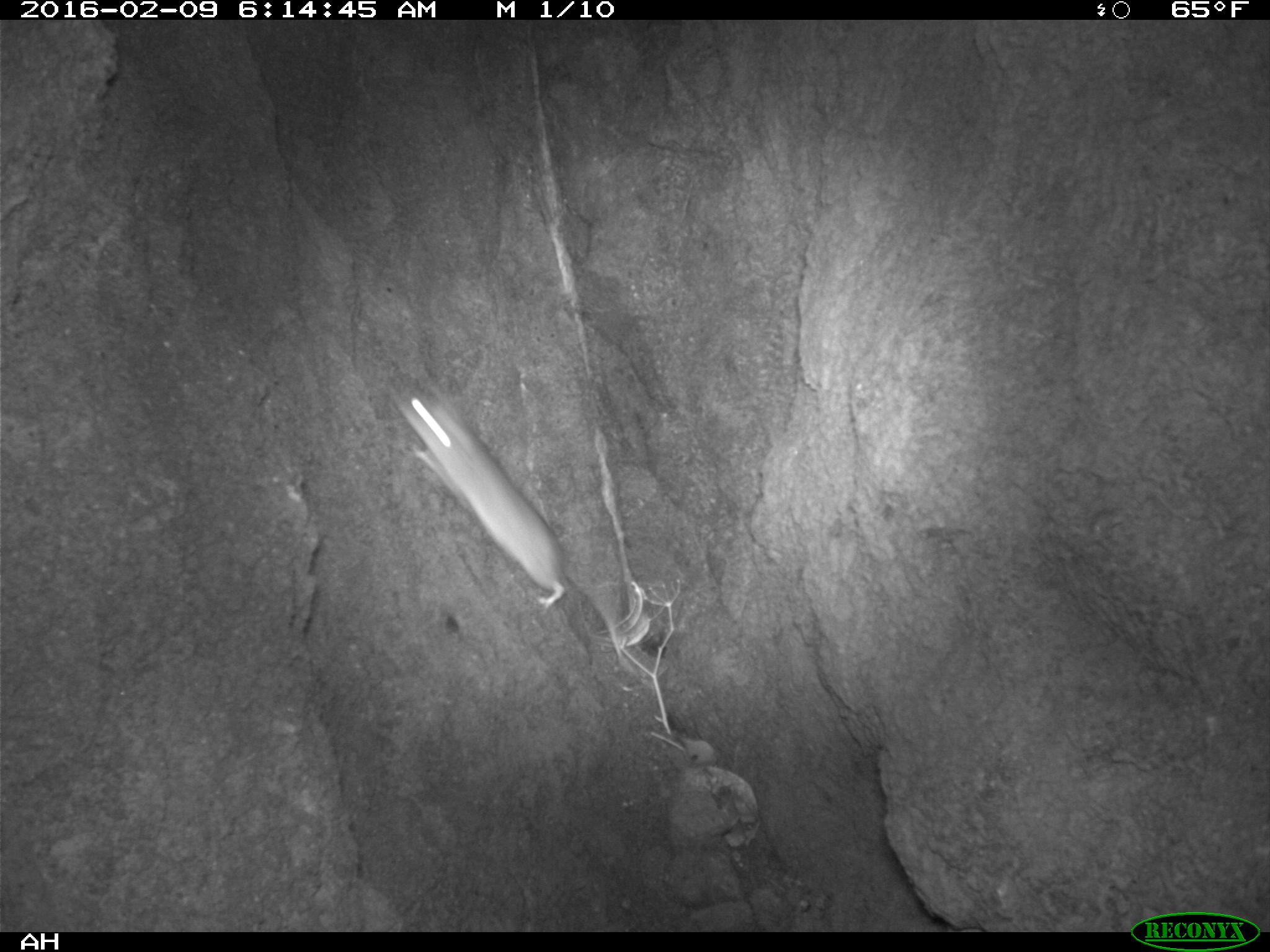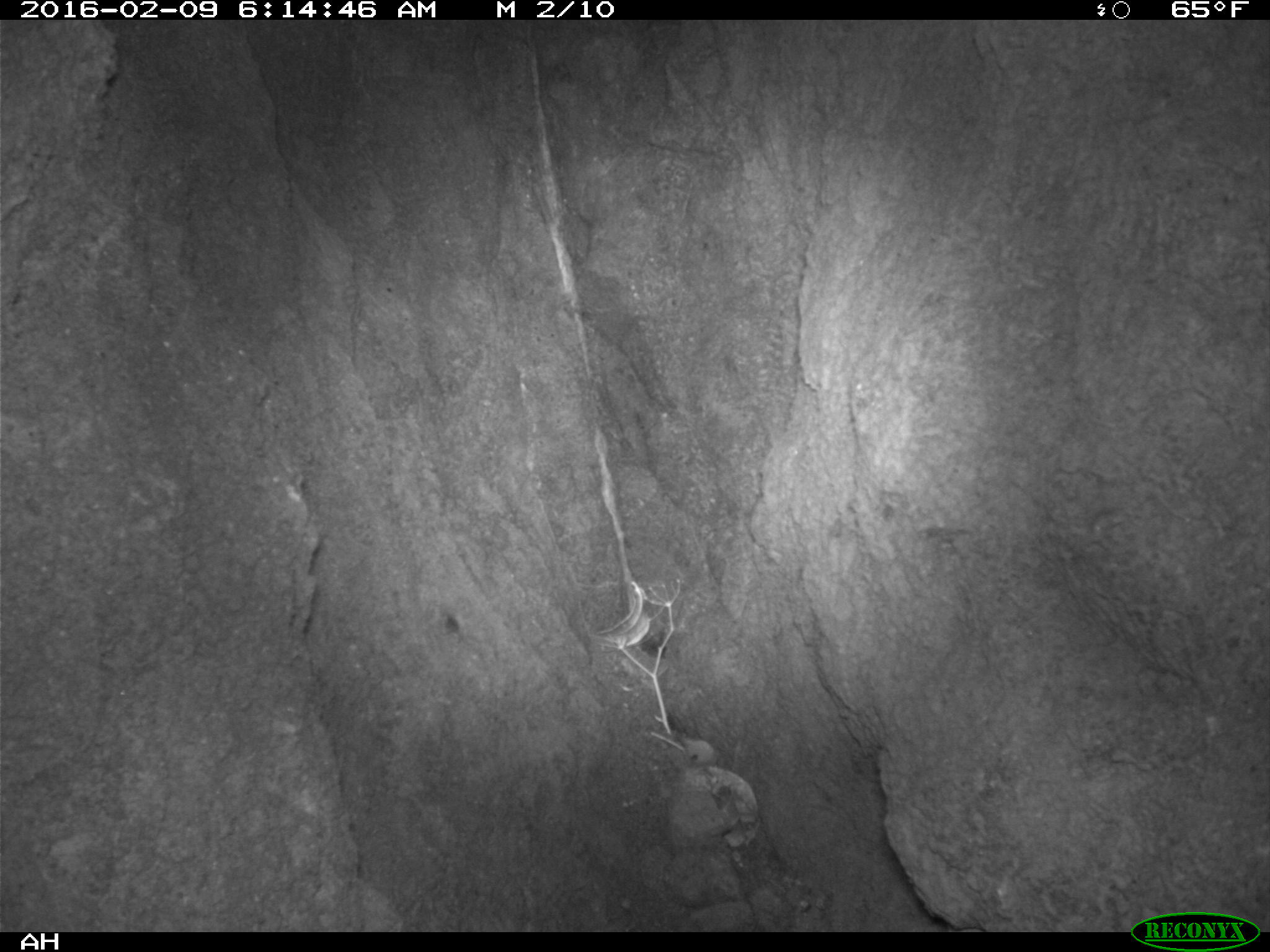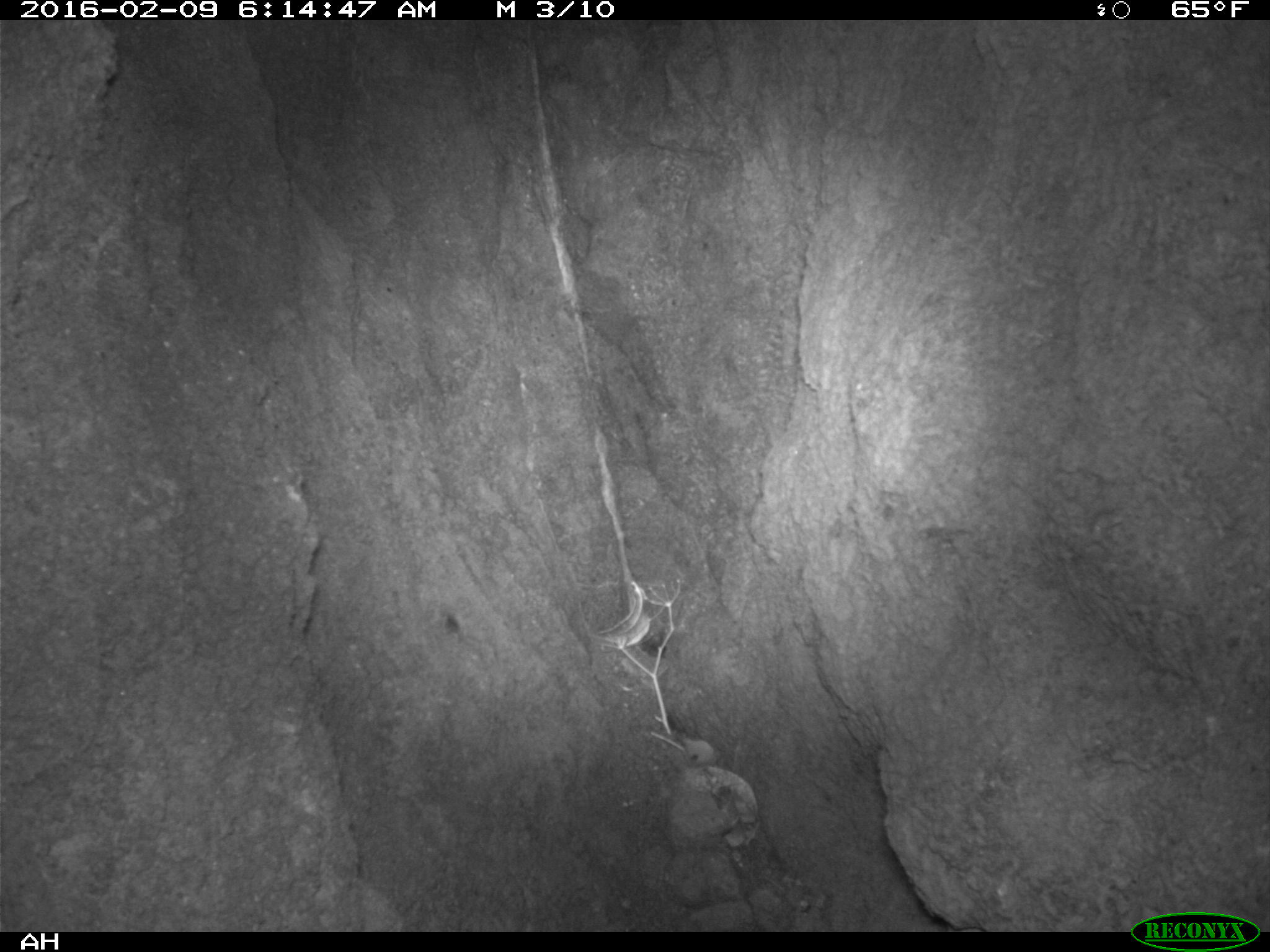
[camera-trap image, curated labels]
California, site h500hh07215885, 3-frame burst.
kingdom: Animalia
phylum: Chordata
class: Mammalia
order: Rodentia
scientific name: Rodentia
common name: rodent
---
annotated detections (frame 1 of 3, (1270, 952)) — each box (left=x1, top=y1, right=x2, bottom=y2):
rodent: (left=386, top=369, right=637, bottom=673)